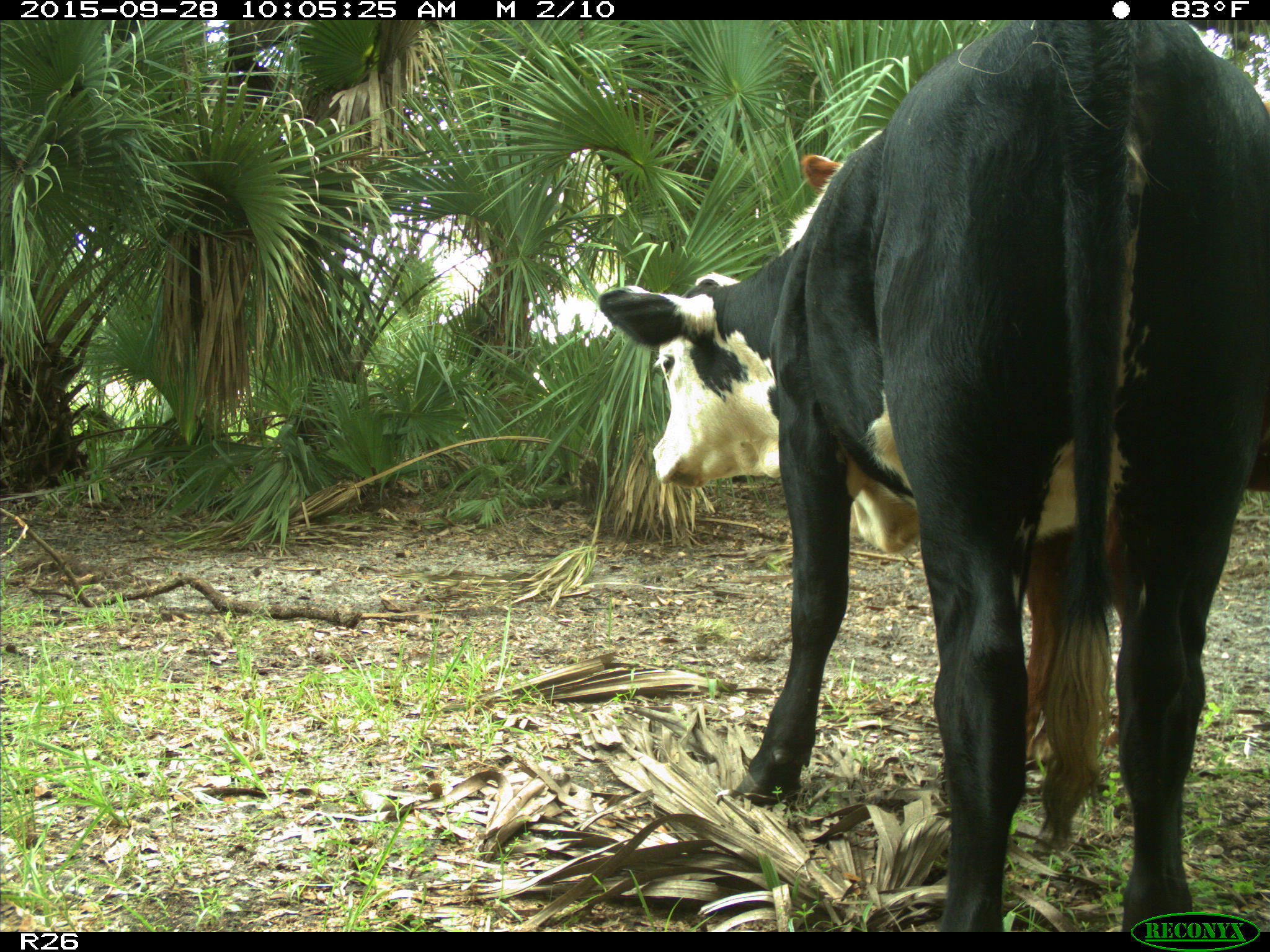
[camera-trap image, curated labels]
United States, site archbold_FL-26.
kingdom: Animalia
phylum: Chordata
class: Mammalia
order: Artiodactyla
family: Bovidae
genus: Bos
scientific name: Bos taurus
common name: domestic cow